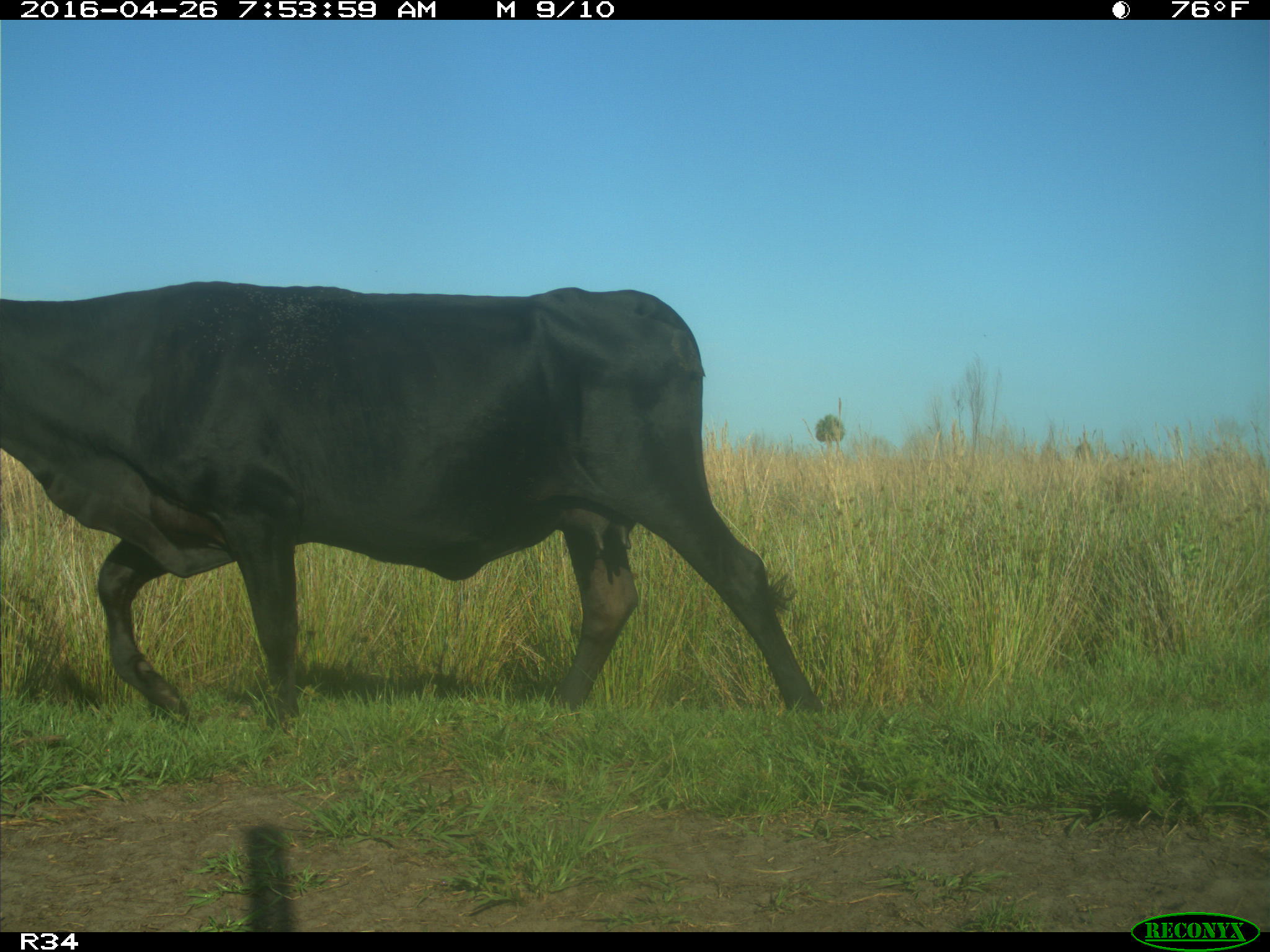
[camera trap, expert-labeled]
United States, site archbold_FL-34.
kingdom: Animalia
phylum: Chordata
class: Mammalia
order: Artiodactyla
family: Bovidae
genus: Bos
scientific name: Bos taurus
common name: domestic cow